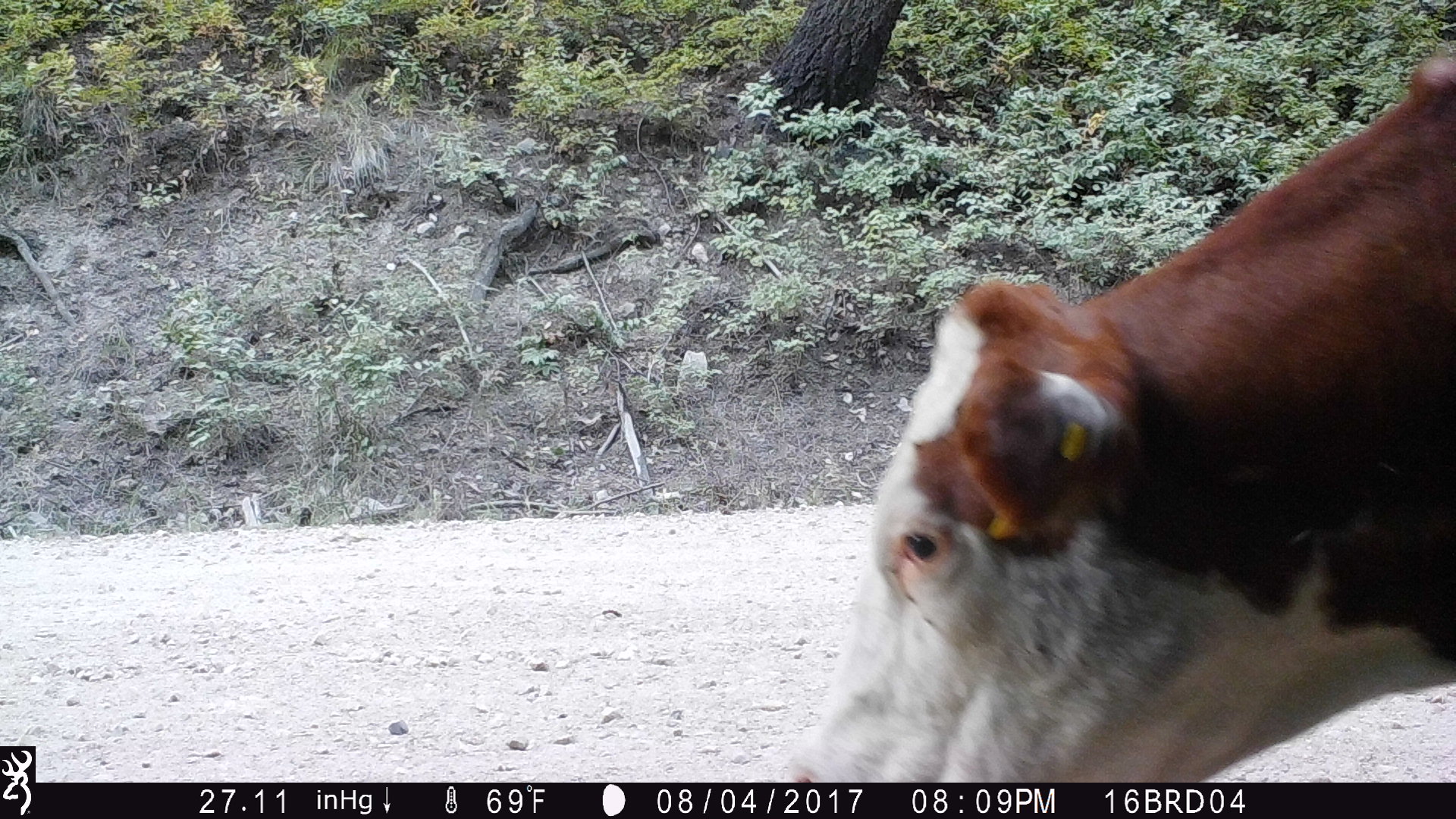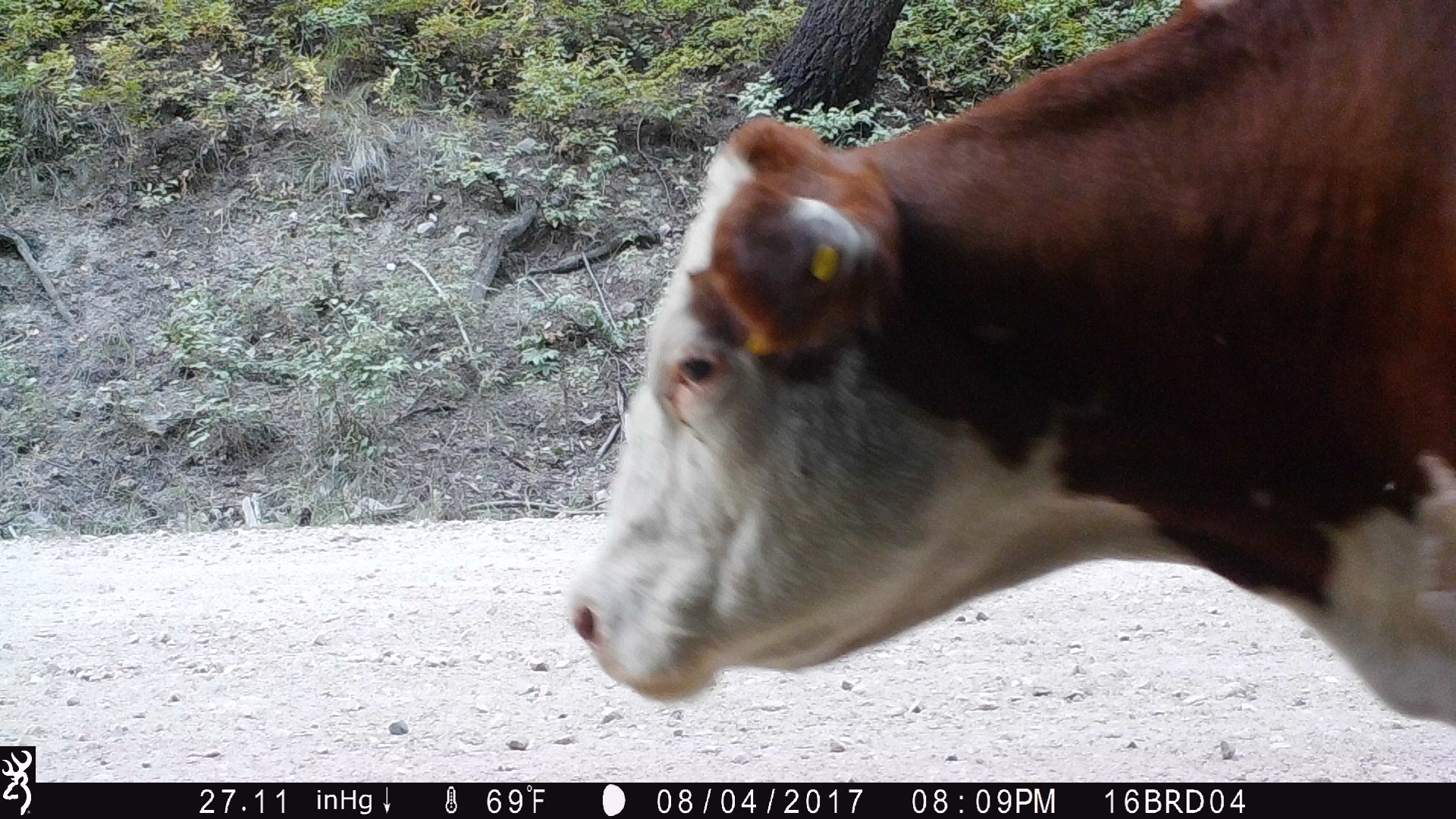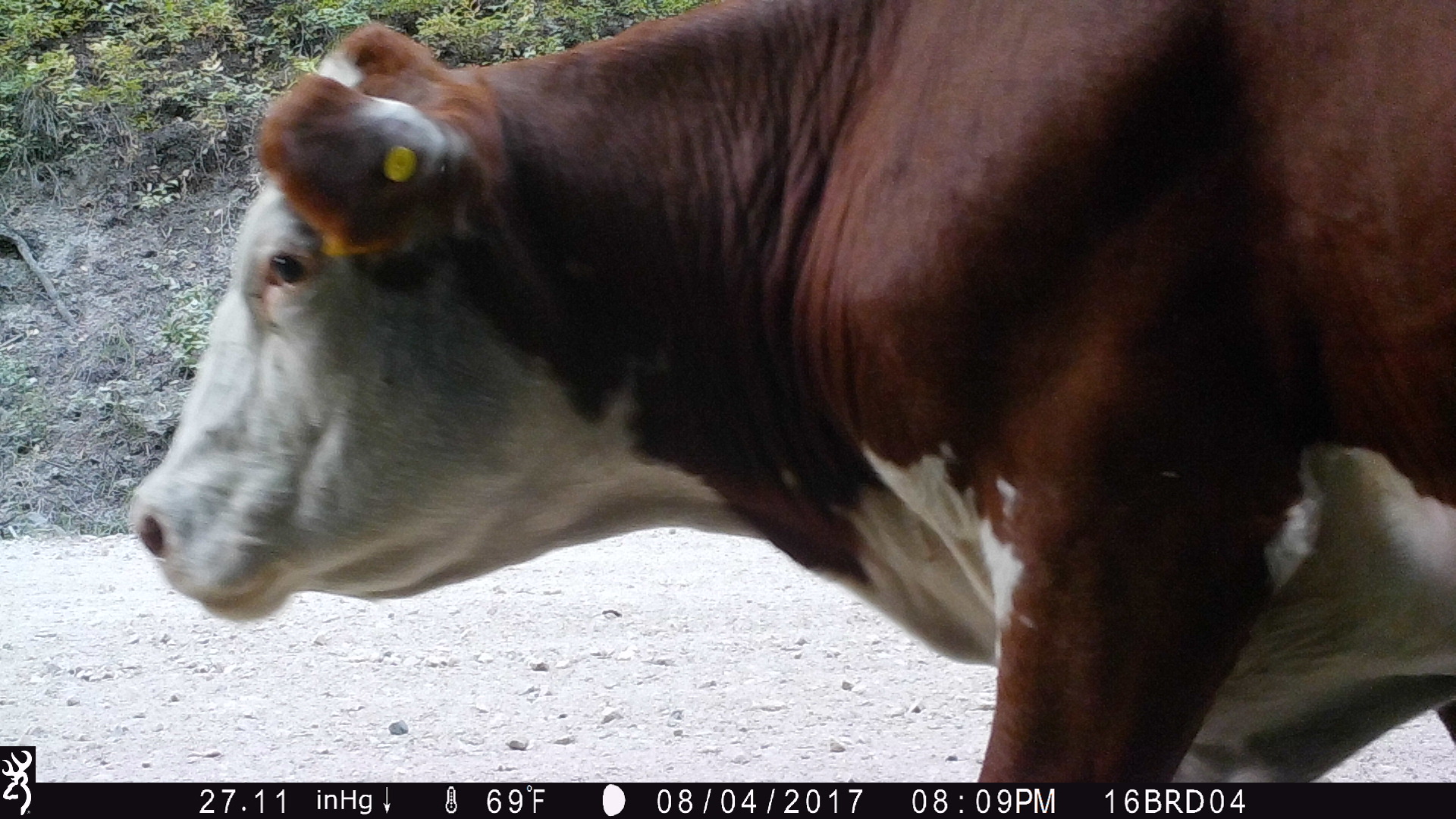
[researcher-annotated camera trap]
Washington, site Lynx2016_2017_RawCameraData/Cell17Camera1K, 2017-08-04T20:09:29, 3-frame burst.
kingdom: Animalia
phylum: Chordata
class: Mammalia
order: Artiodactyla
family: Bovidae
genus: Bos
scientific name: Bos taurus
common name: domestic cattle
Domestic cattle (Bos taurus). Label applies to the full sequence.